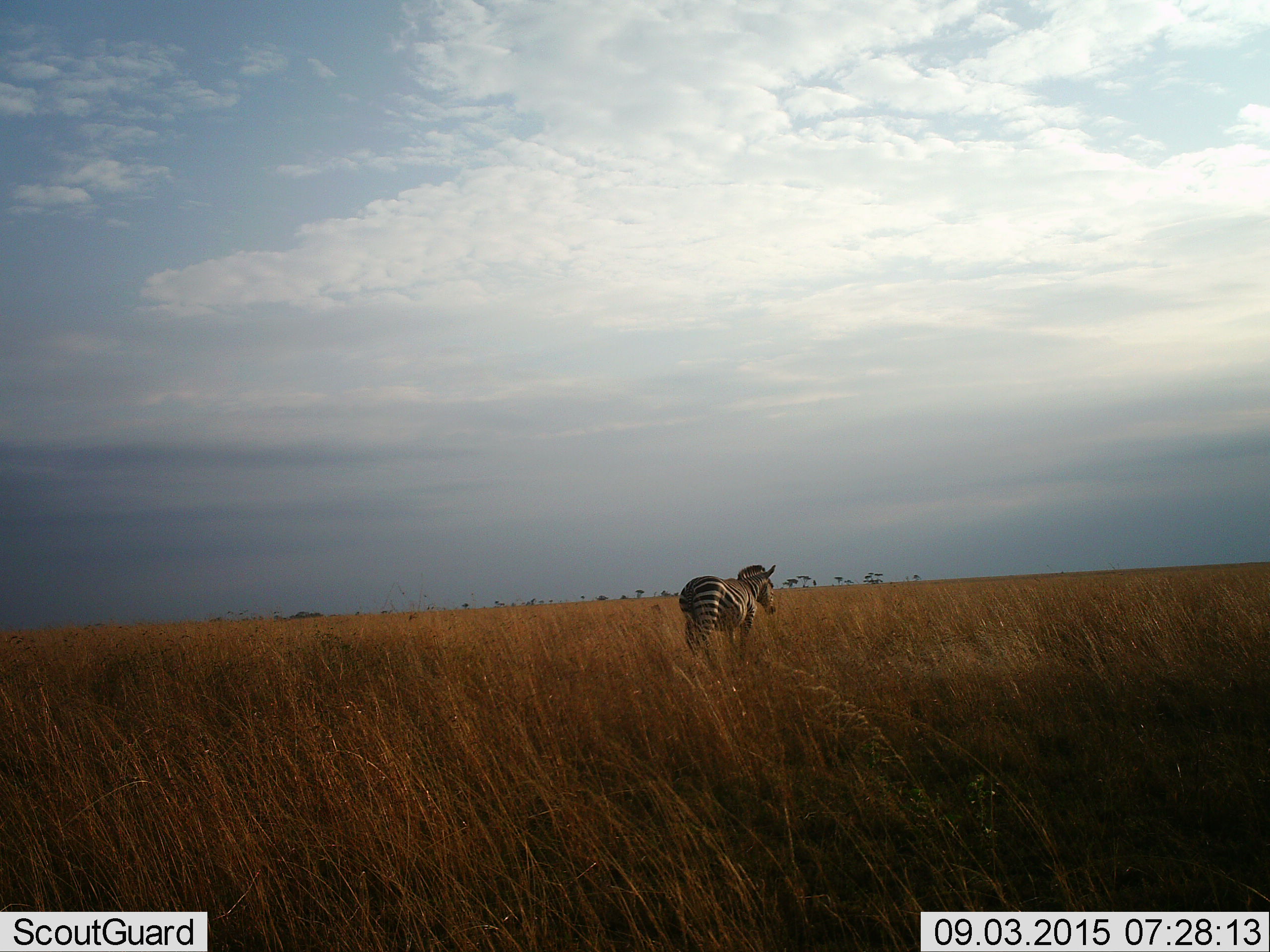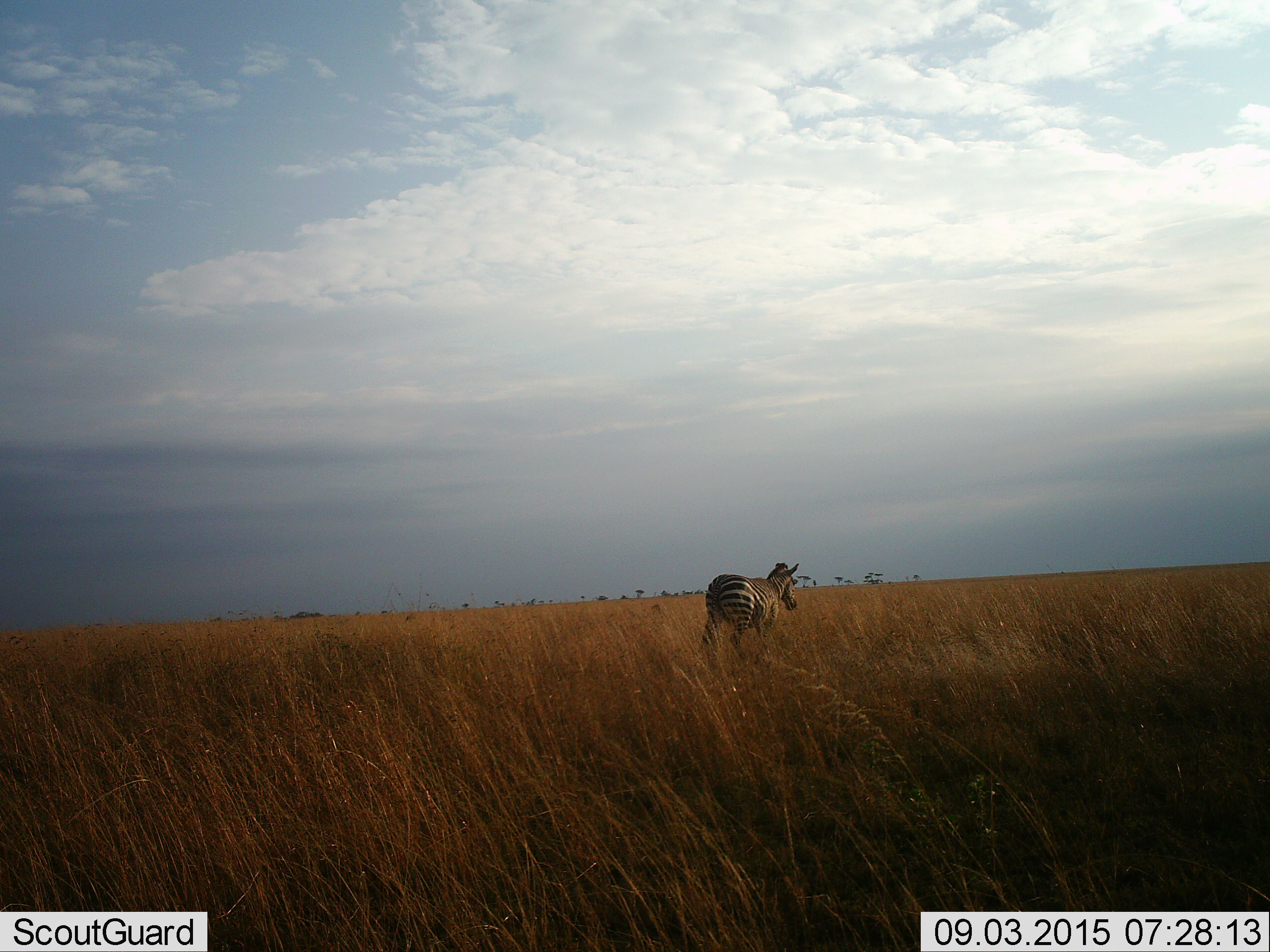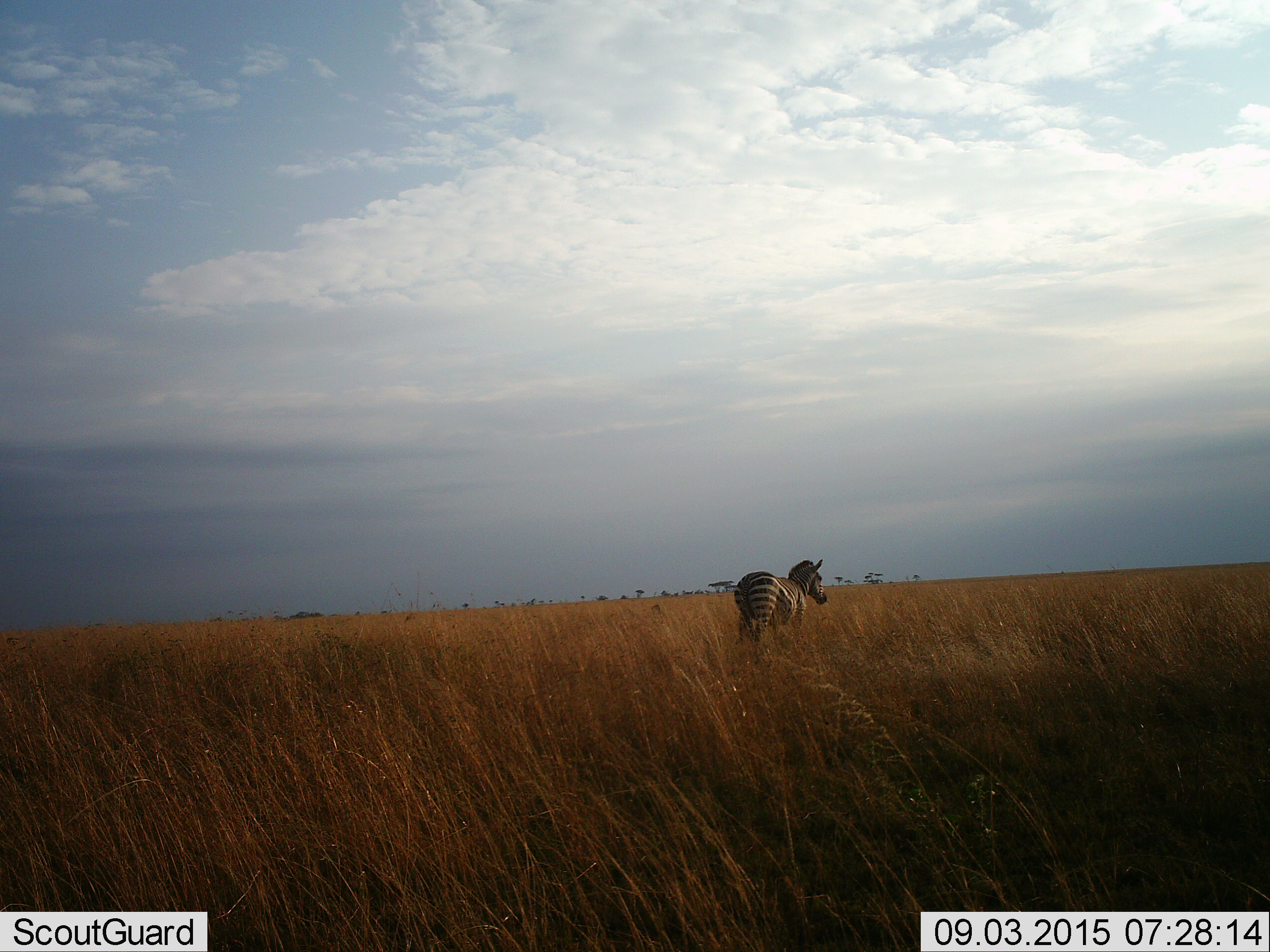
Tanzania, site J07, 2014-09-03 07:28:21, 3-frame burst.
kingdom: Animalia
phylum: Chordata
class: Mammalia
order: Perissodactyla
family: Equidae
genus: Equus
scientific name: Equus quagga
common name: plains zebra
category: zebra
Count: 1.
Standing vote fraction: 0%.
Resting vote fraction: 0%.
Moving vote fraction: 100%.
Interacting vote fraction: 0%.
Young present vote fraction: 0%.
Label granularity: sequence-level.